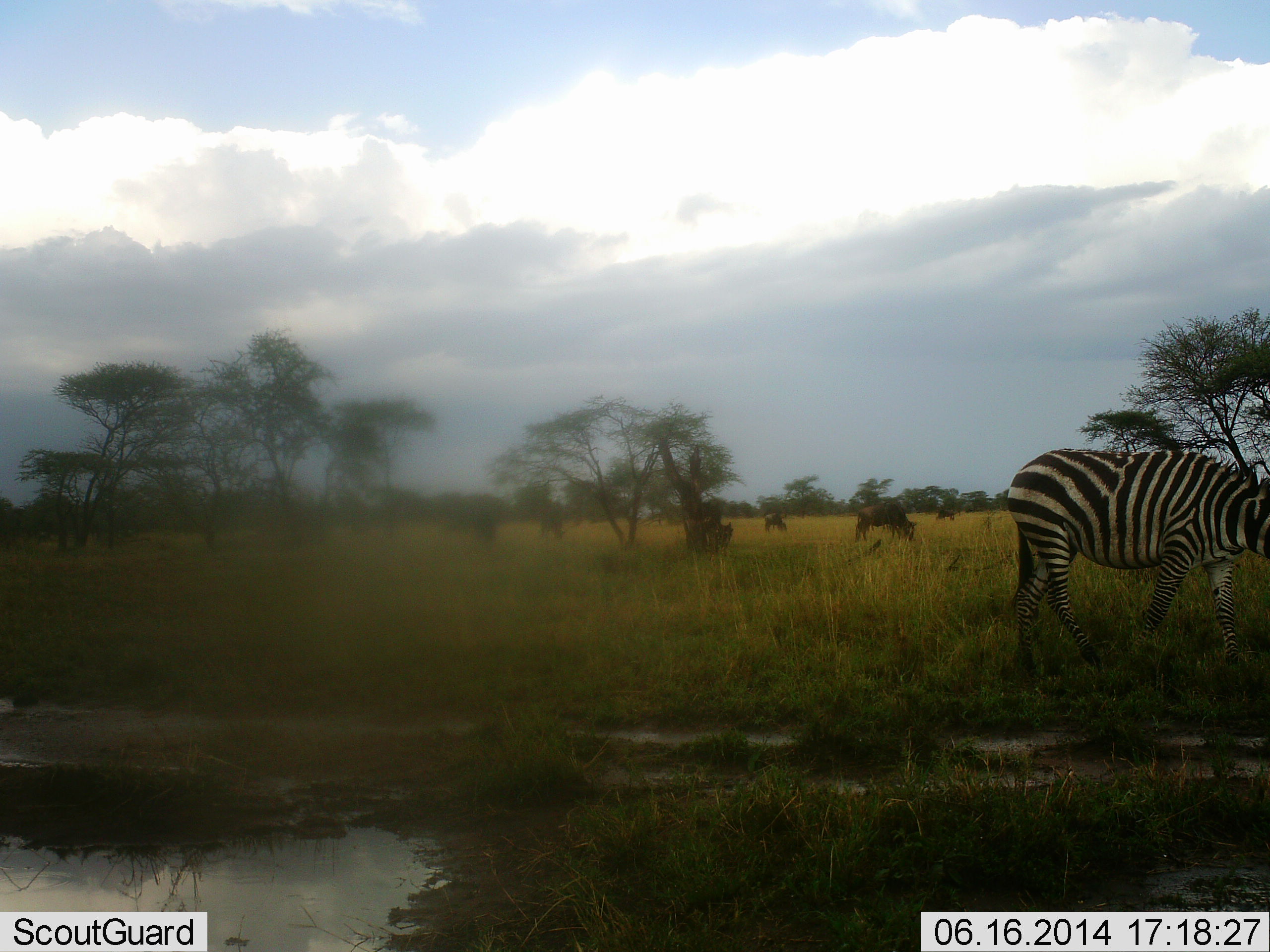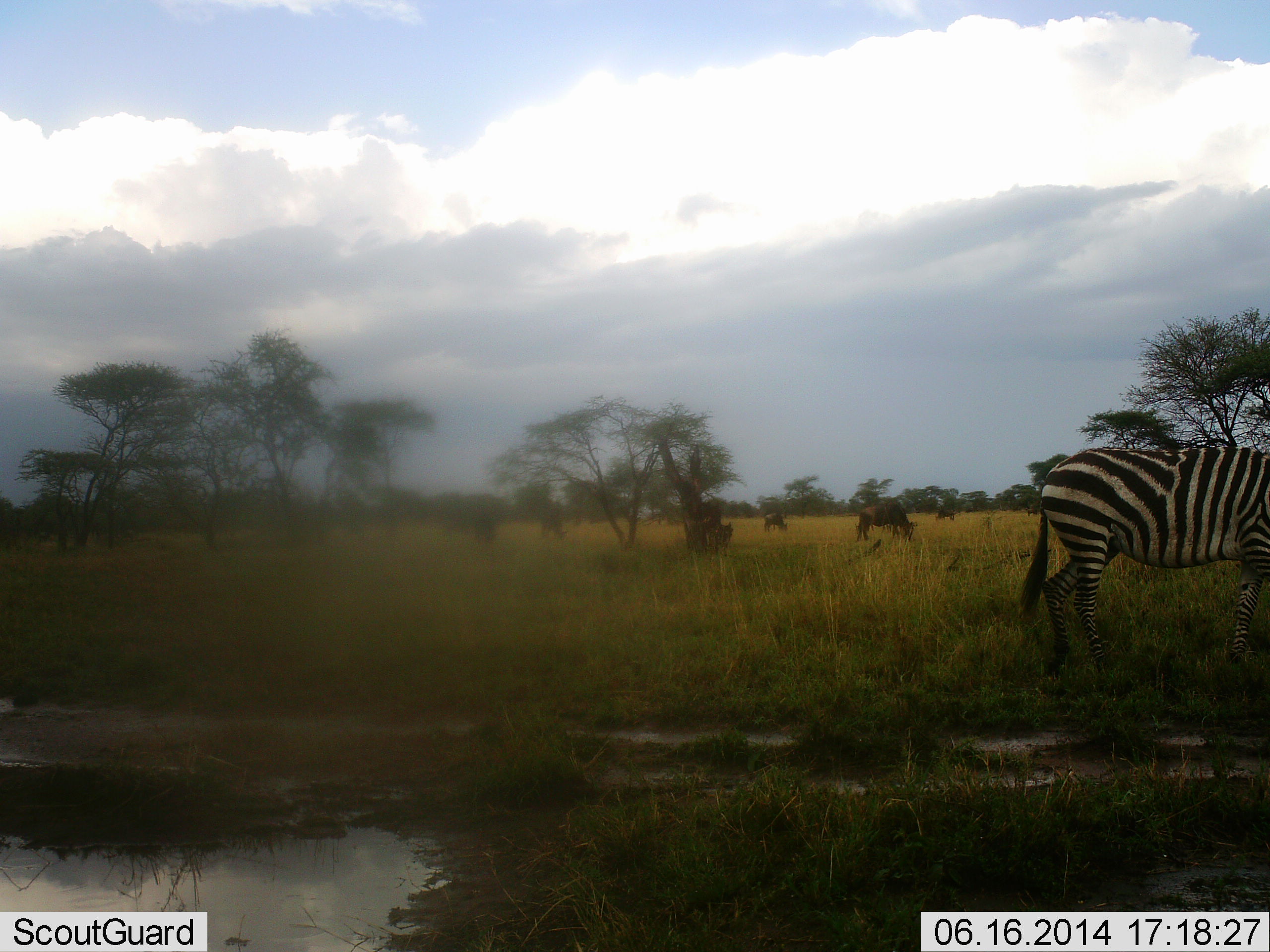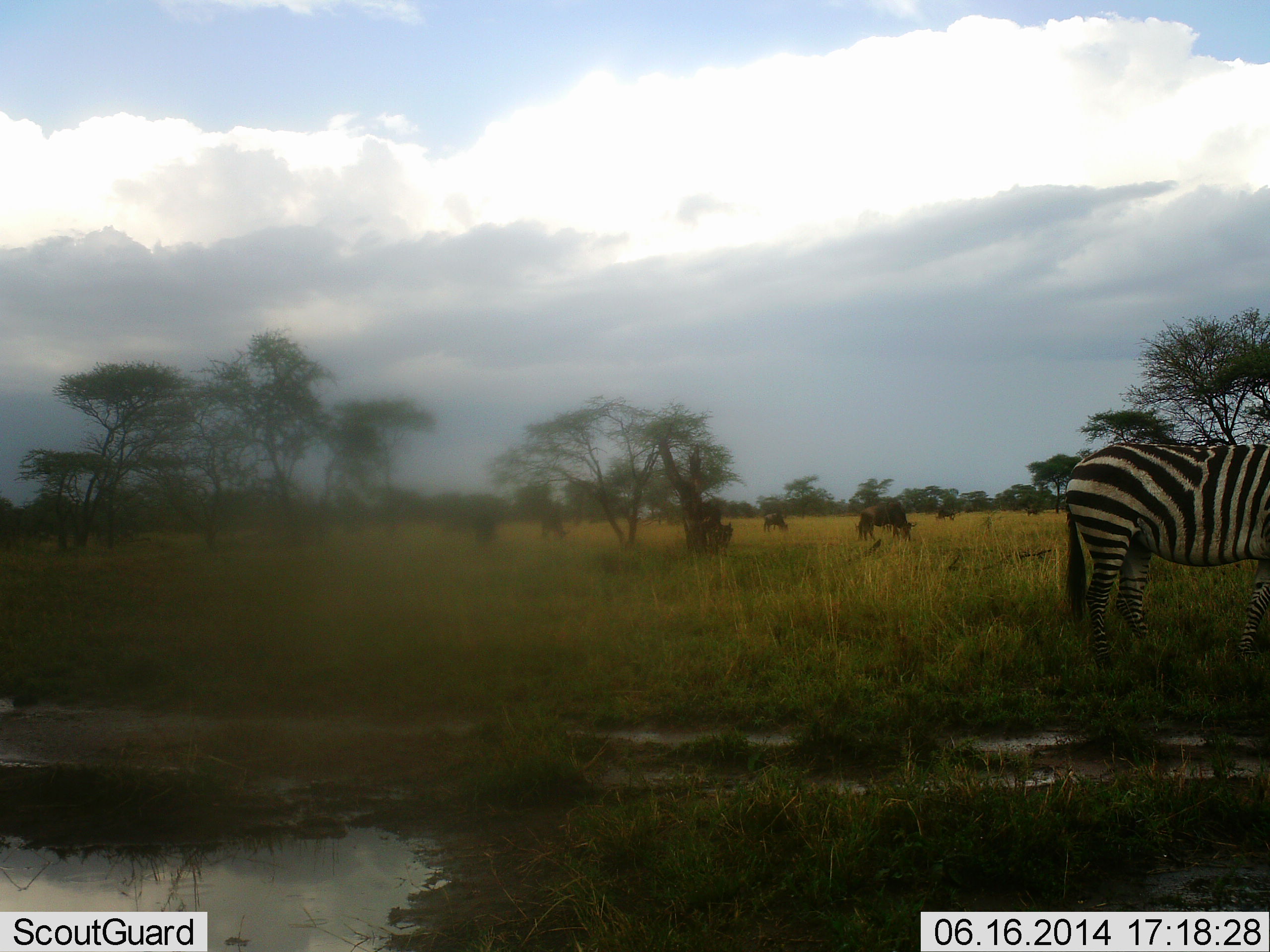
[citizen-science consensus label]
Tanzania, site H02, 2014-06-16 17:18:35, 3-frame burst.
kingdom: Animalia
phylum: Chordata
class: Mammalia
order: Artiodactyla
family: Bovidae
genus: Connochaetes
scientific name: Connochaetes taurinus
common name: blue wildebeest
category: wildebeest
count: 5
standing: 27%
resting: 0%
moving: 0%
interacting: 0%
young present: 0%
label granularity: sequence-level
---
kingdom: Animalia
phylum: Chordata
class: Mammalia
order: Perissodactyla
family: Equidae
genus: Equus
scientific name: Equus quagga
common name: plains zebra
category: zebra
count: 1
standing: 67%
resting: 0%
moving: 50%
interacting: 0%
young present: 0%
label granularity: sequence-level